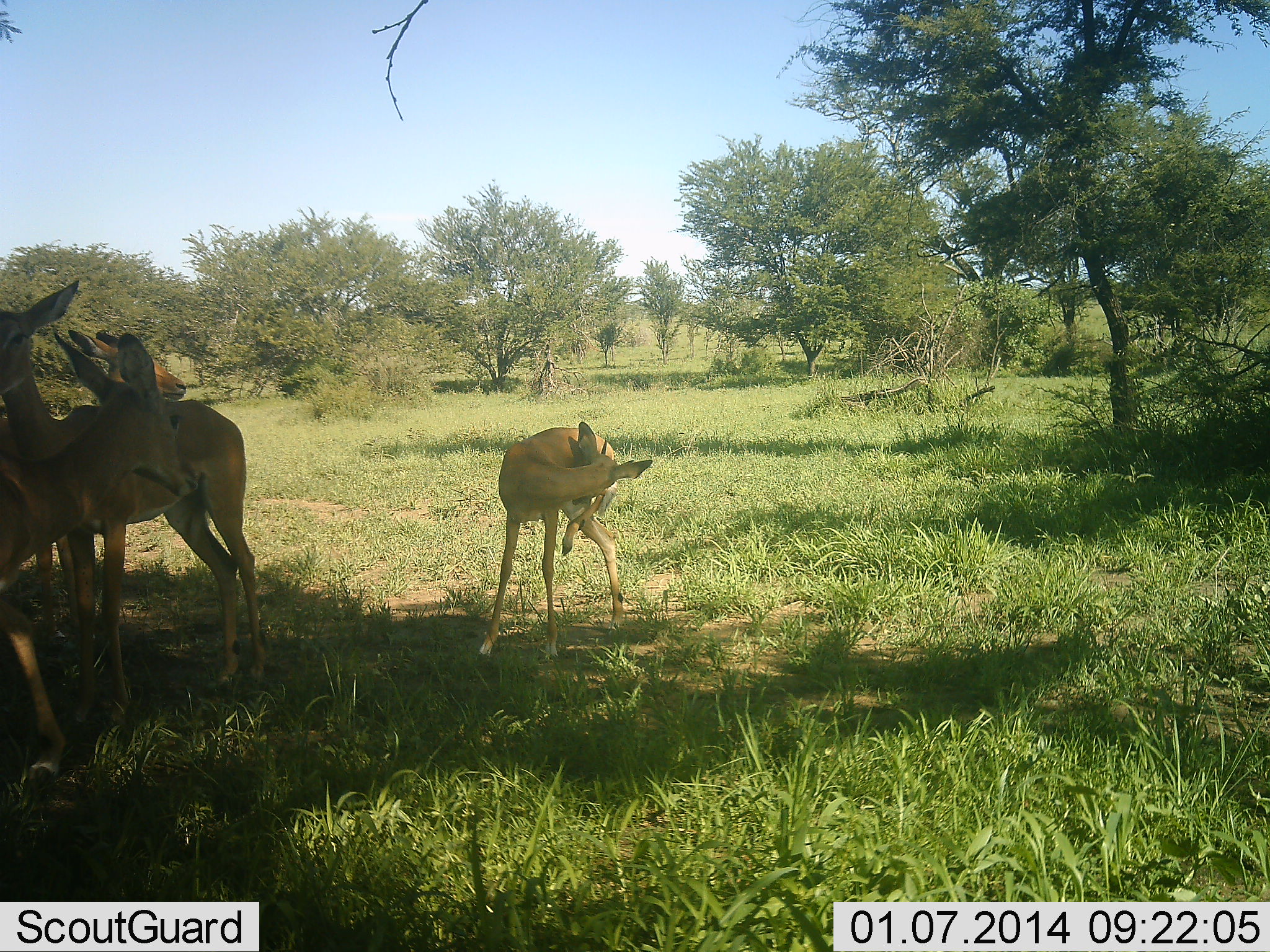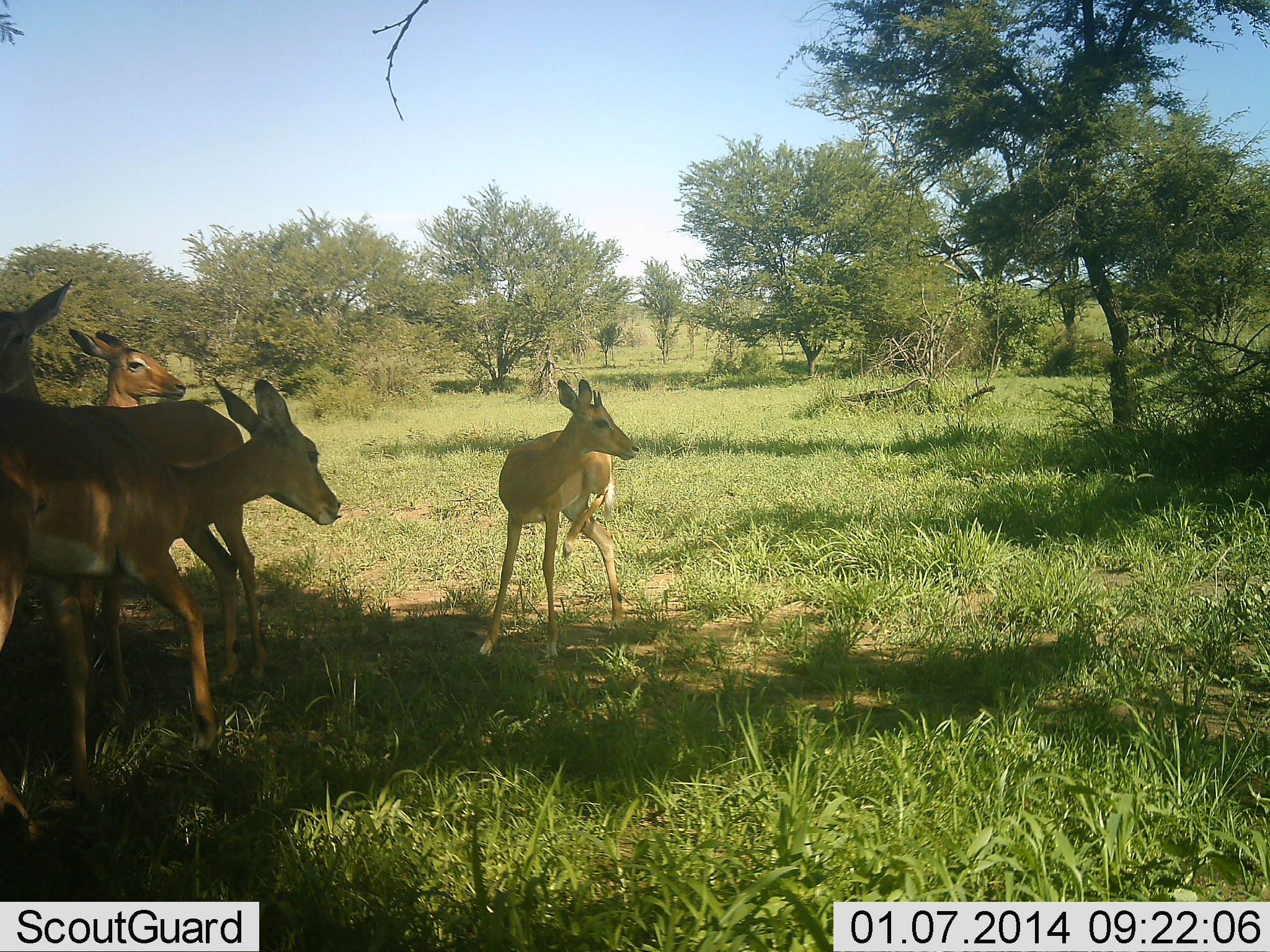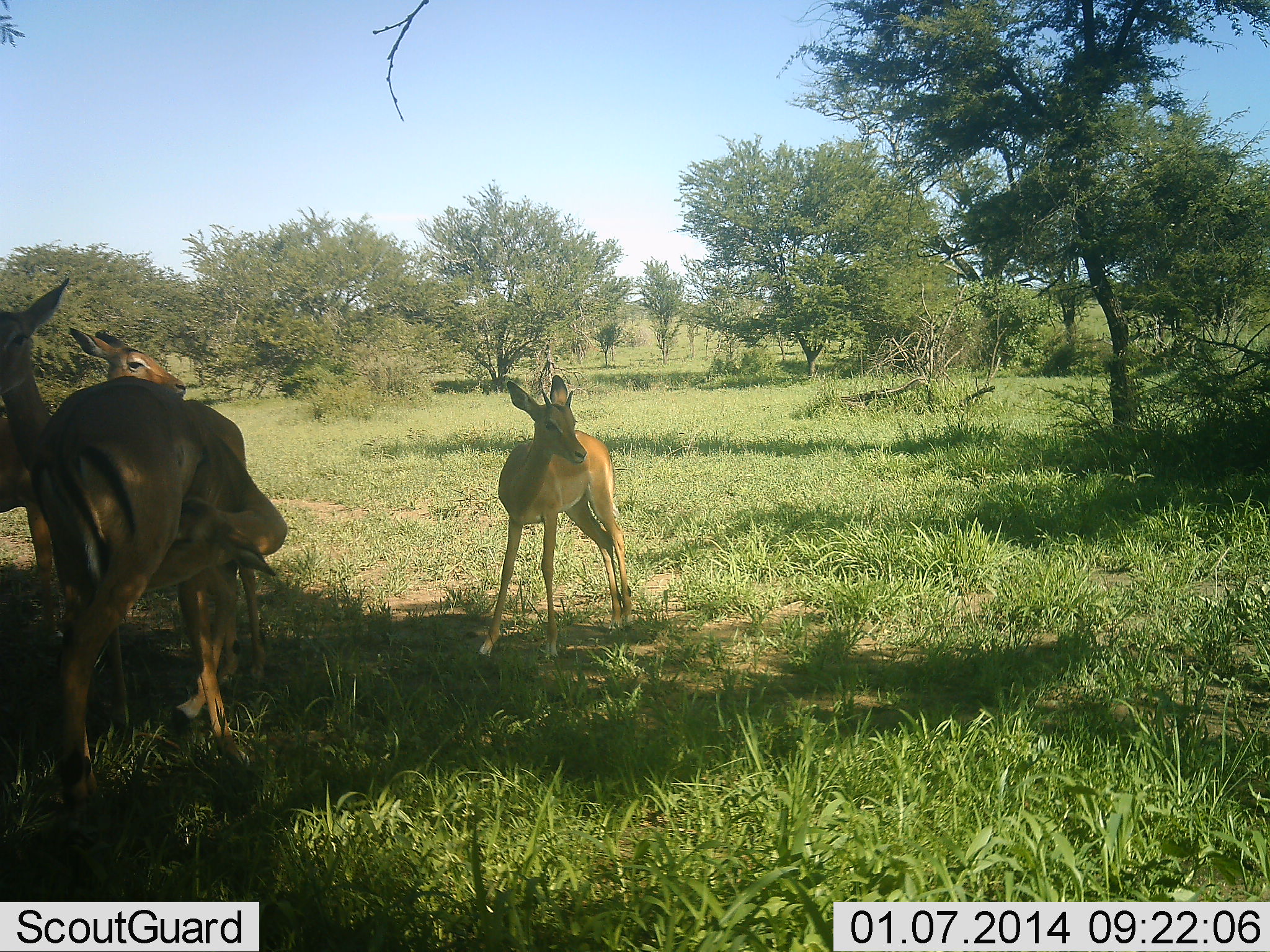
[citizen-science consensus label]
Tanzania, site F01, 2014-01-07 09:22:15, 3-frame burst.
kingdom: Animalia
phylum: Chordata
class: Mammalia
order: Artiodactyla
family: Bovidae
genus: Aepyceros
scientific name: Aepyceros melampus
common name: impala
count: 4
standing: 90%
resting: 10%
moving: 30%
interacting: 0%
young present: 10%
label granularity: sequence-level